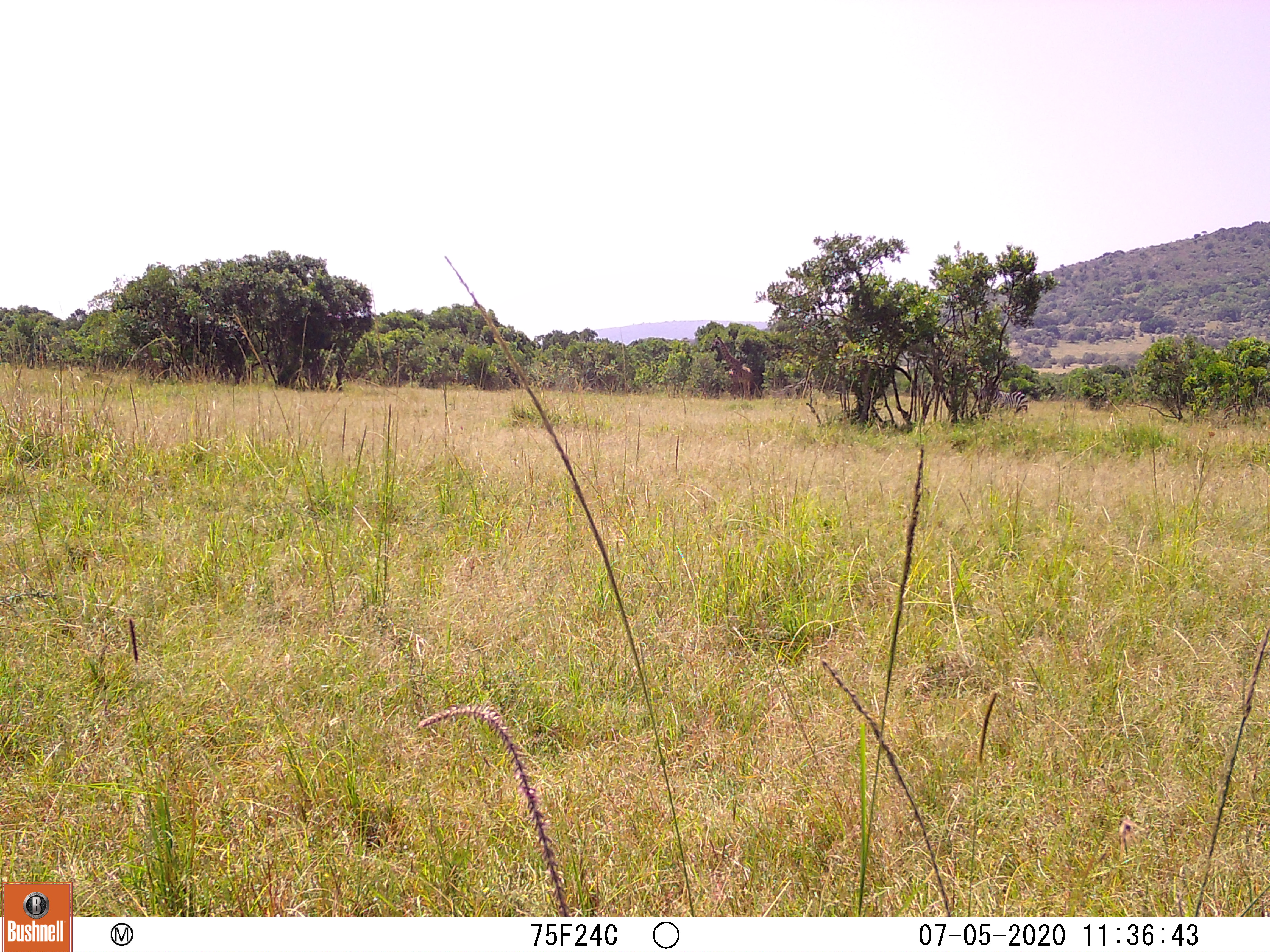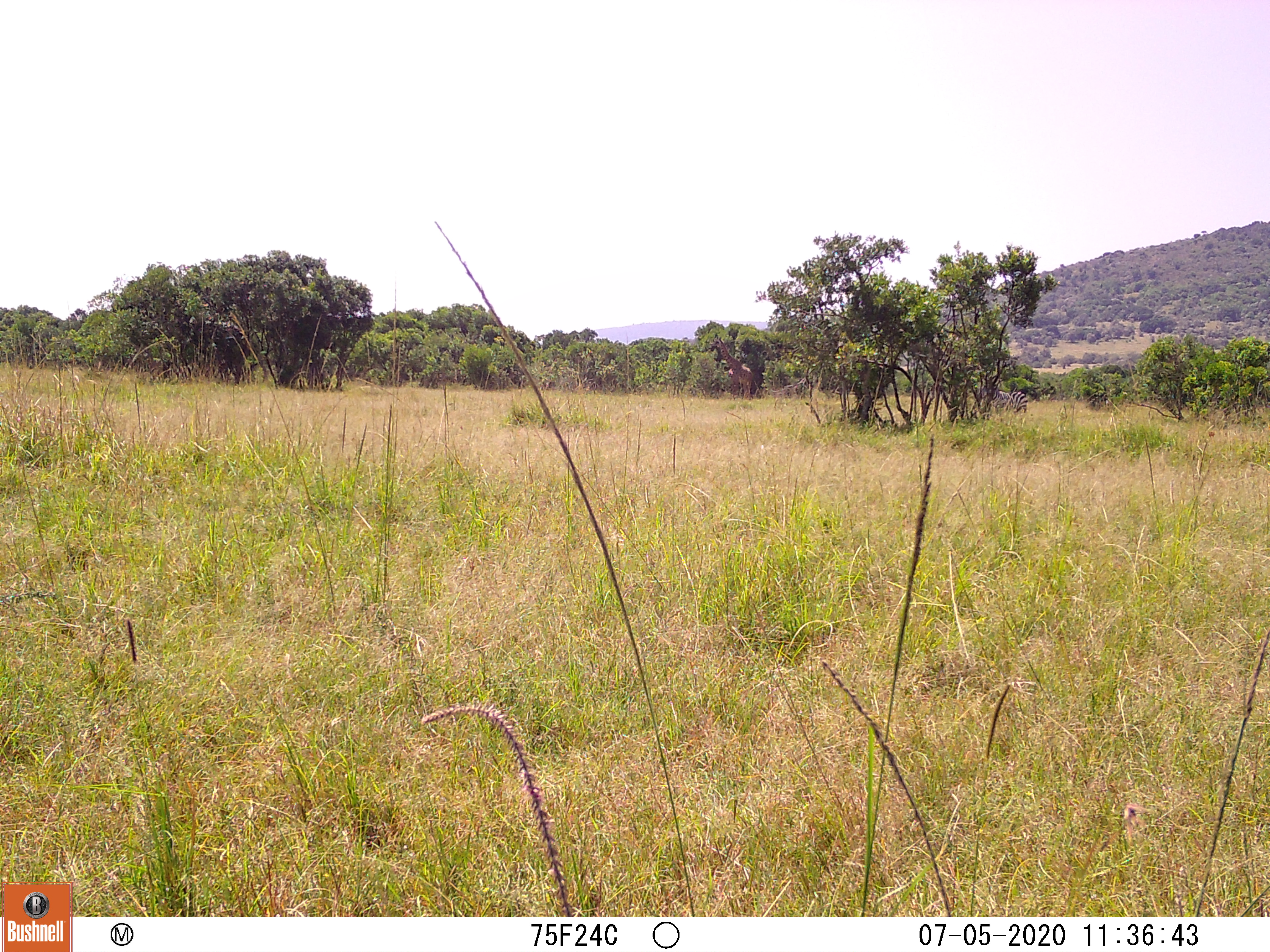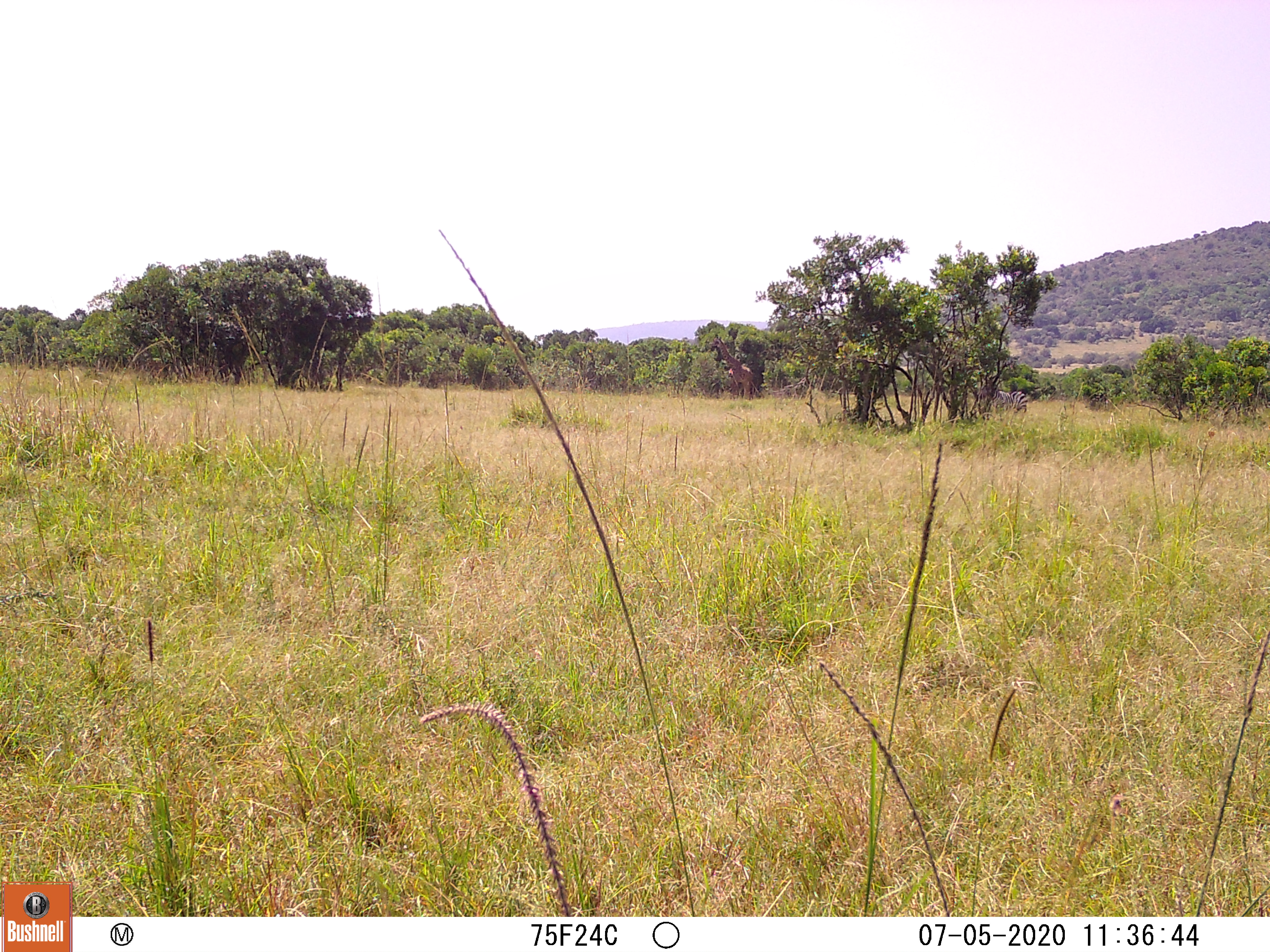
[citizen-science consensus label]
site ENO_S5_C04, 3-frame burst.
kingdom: Animalia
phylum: Chordata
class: Mammalia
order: Perissodactyla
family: Equidae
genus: Equus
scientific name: Equus quagga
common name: plains zebra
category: zebraplains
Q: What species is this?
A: Zebraplains (plains zebra) (Equus quagga).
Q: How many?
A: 1.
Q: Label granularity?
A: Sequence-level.